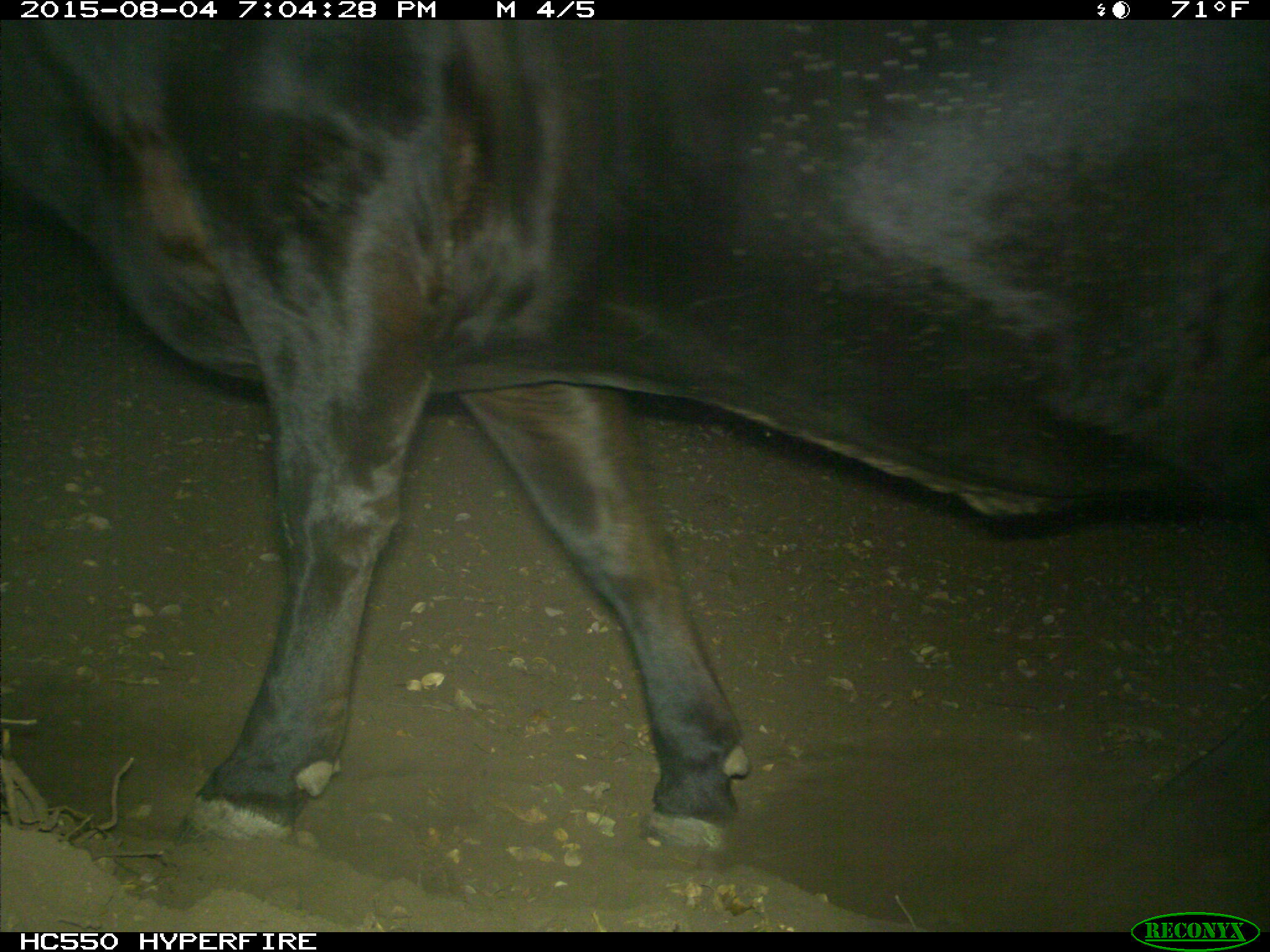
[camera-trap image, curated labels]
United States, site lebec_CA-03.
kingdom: Animalia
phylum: Chordata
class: Mammalia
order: Artiodactyla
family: Bovidae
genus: Bos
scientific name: Bos taurus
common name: domestic cow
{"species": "Bos taurus (domestic cow)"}